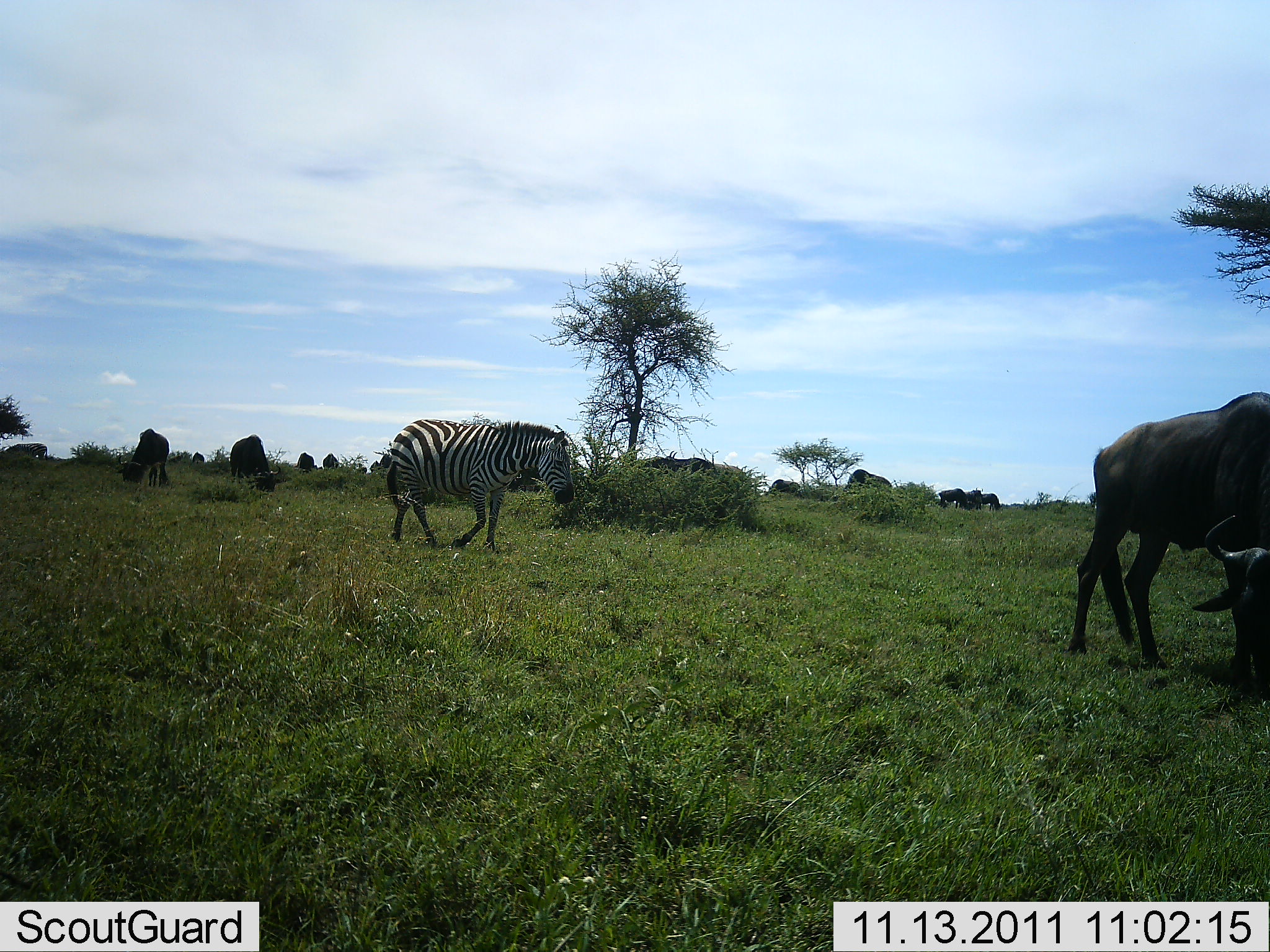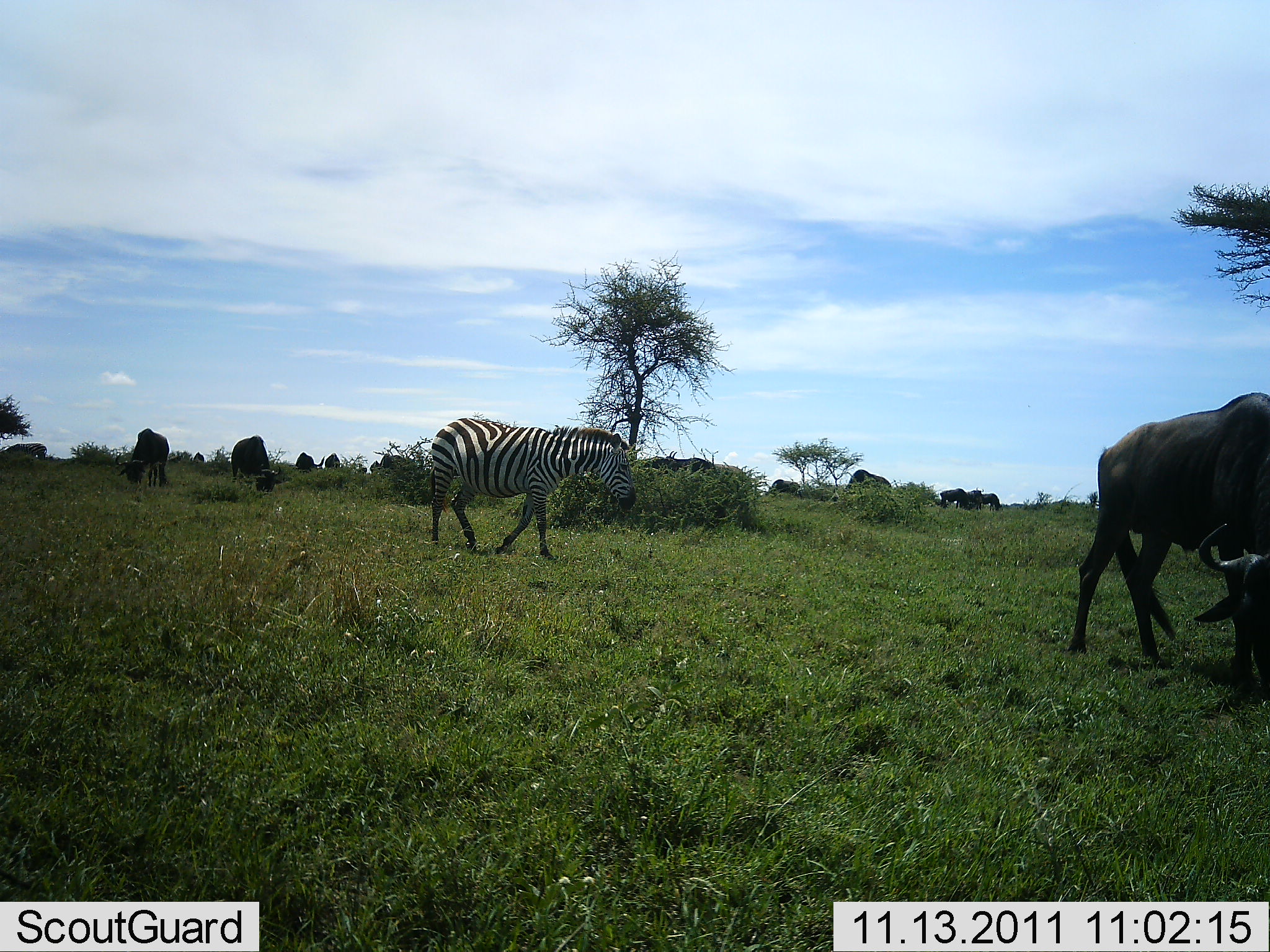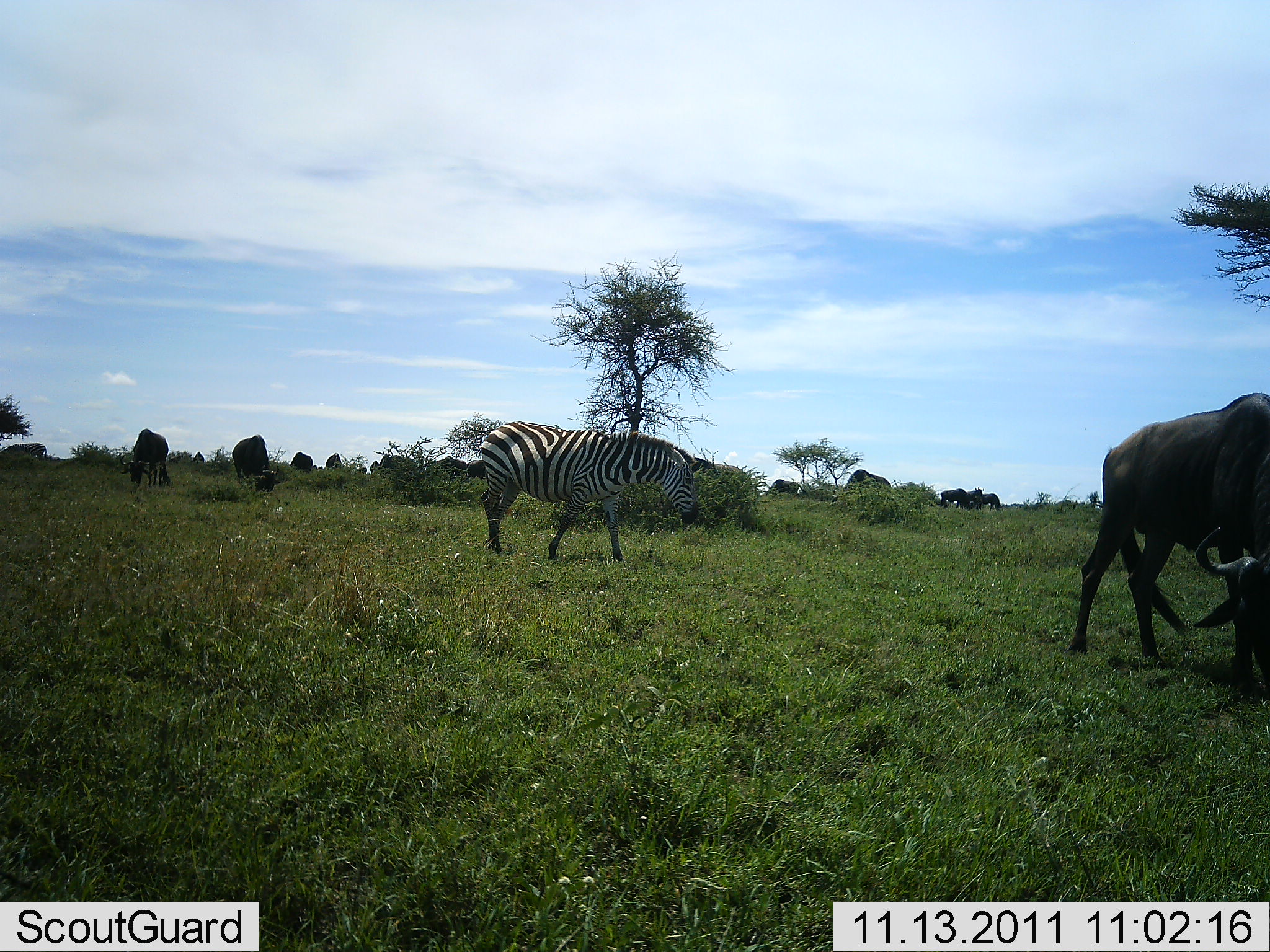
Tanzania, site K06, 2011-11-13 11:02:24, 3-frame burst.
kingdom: Animalia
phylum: Chordata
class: Mammalia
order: Artiodactyla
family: Bovidae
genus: Connochaetes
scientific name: Connochaetes taurinus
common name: blue wildebeest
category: wildebeest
Wildebeest (blue wildebeest) (Connochaetes taurinus), count 7. Behavior (volunteer vote fractions): standing 7%, resting 0%, moving 14%, interacting 0%. Young present (vote fraction): 0%. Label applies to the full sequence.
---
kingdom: Animalia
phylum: Chordata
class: Mammalia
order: Perissodactyla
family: Equidae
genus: Equus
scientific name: Equus quagga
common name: plains zebra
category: zebra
Zebra (plains zebra) (Equus quagga), count 1. Behavior (volunteer vote fractions): standing 12%, resting 0%, moving 94%, interacting 0%. Young present (vote fraction): 0%. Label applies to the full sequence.